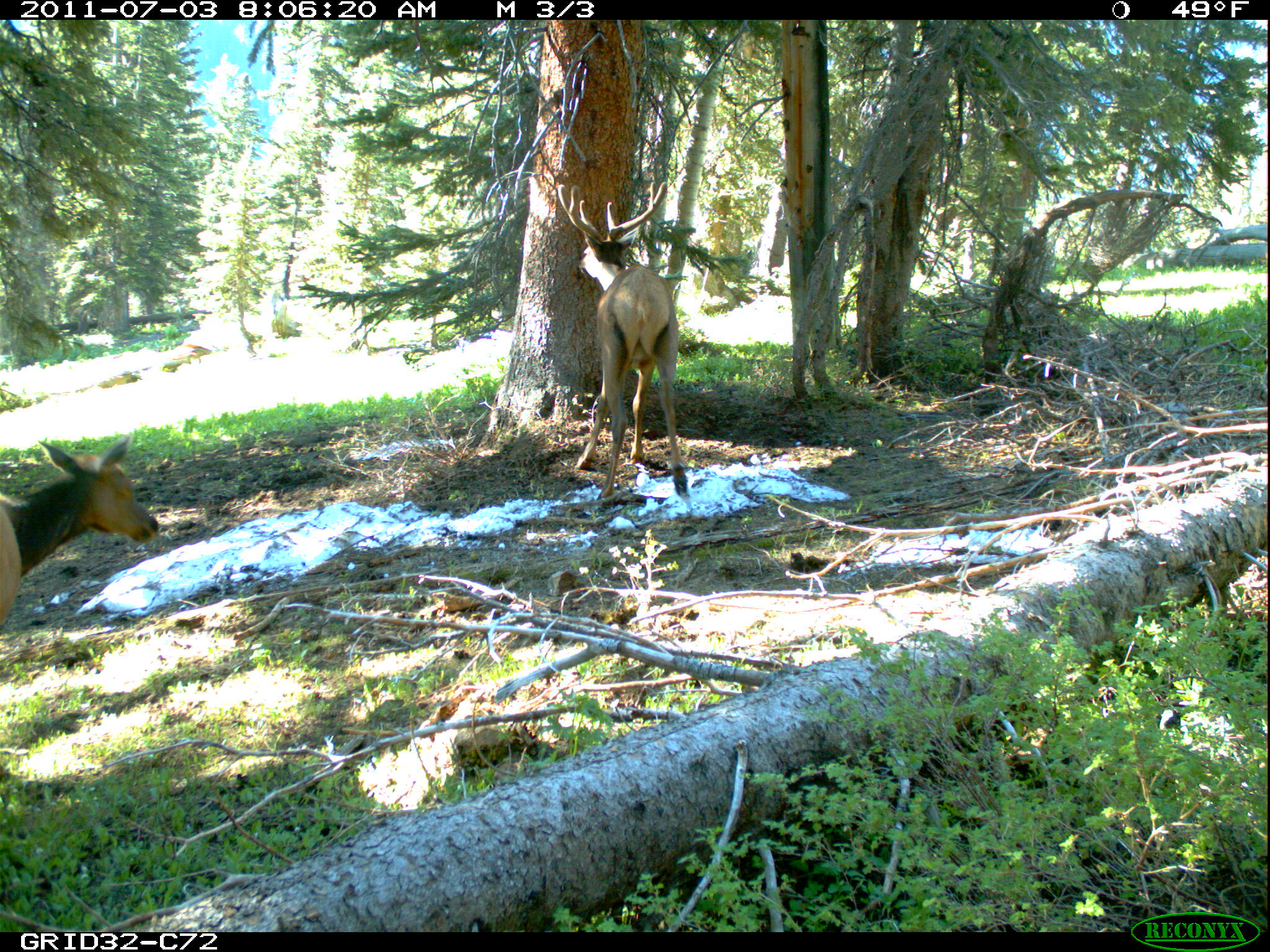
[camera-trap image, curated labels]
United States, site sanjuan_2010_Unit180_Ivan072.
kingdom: Animalia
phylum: Chordata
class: Mammalia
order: Artiodactyla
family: Cervidae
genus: Cervus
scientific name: Cervus elaphus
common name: red deer